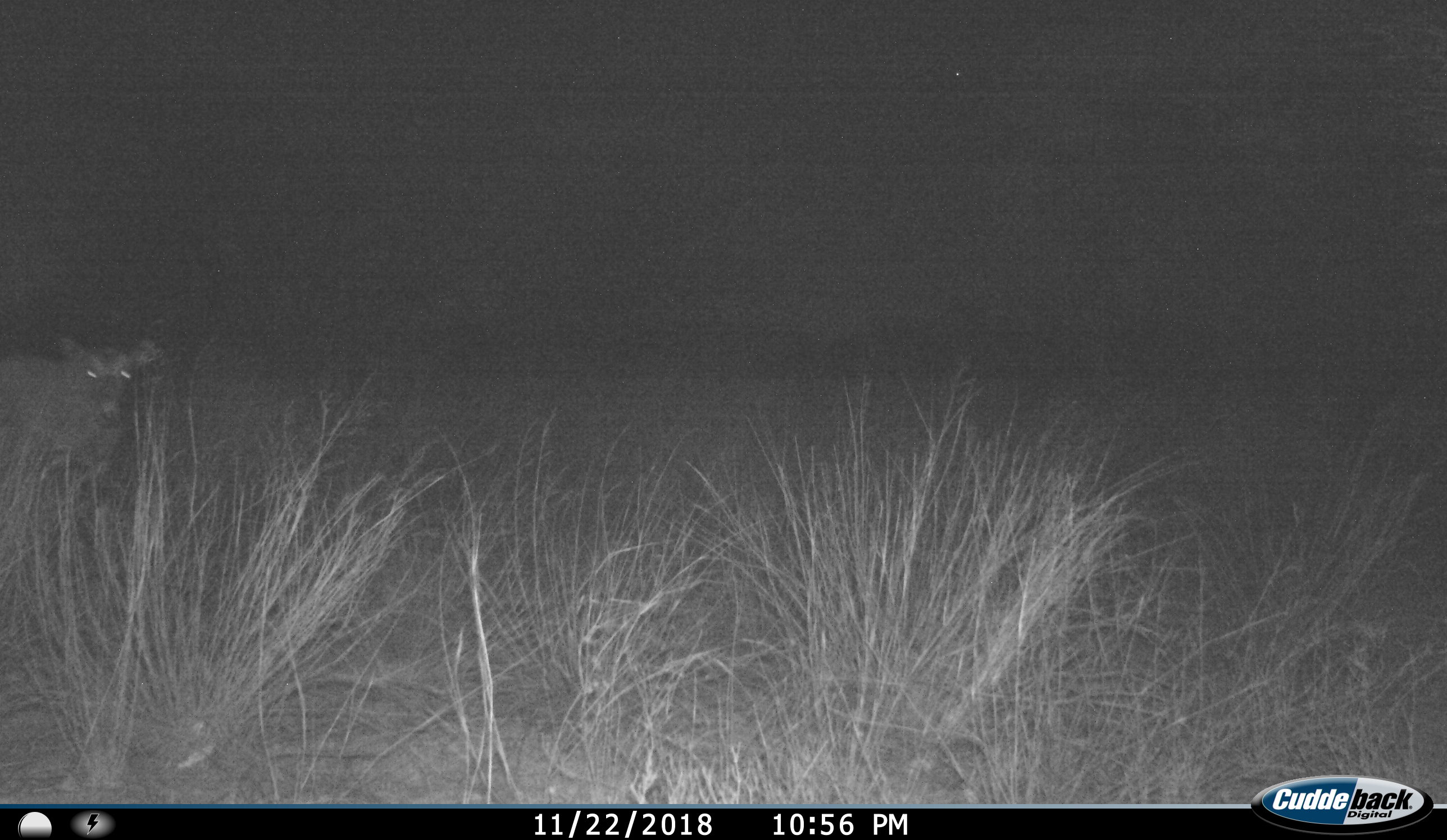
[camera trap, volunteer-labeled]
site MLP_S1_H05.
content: unidentified animal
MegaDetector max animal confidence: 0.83